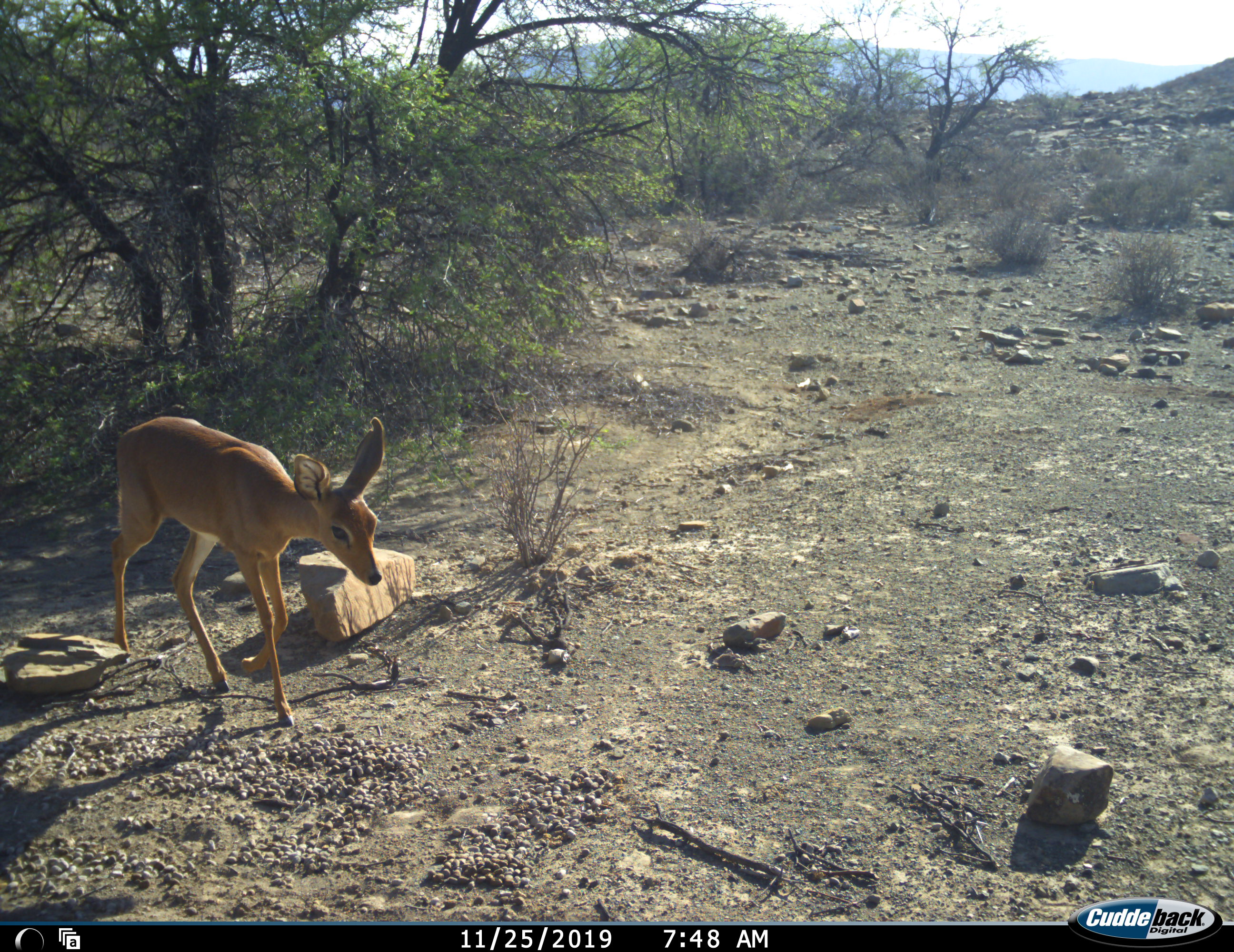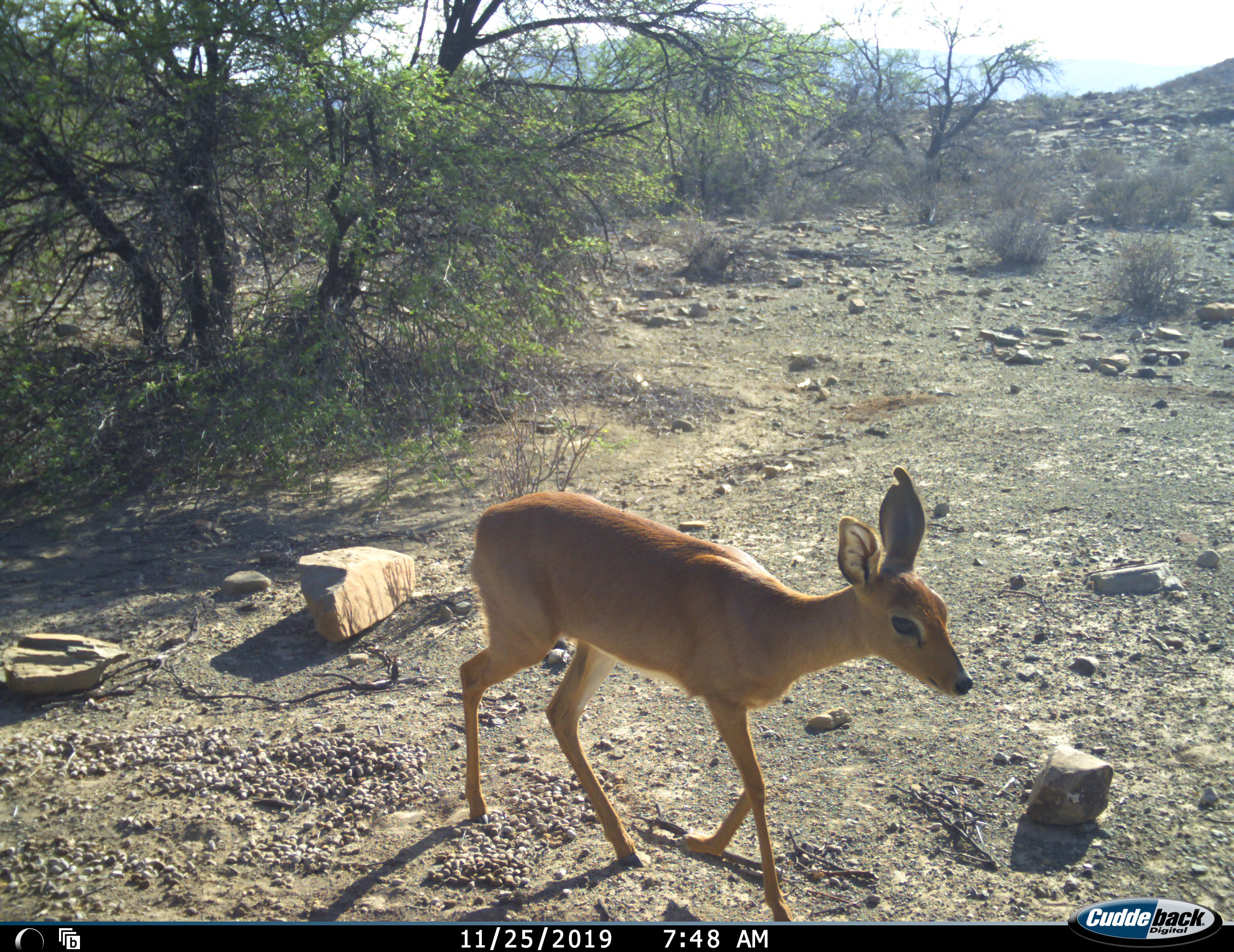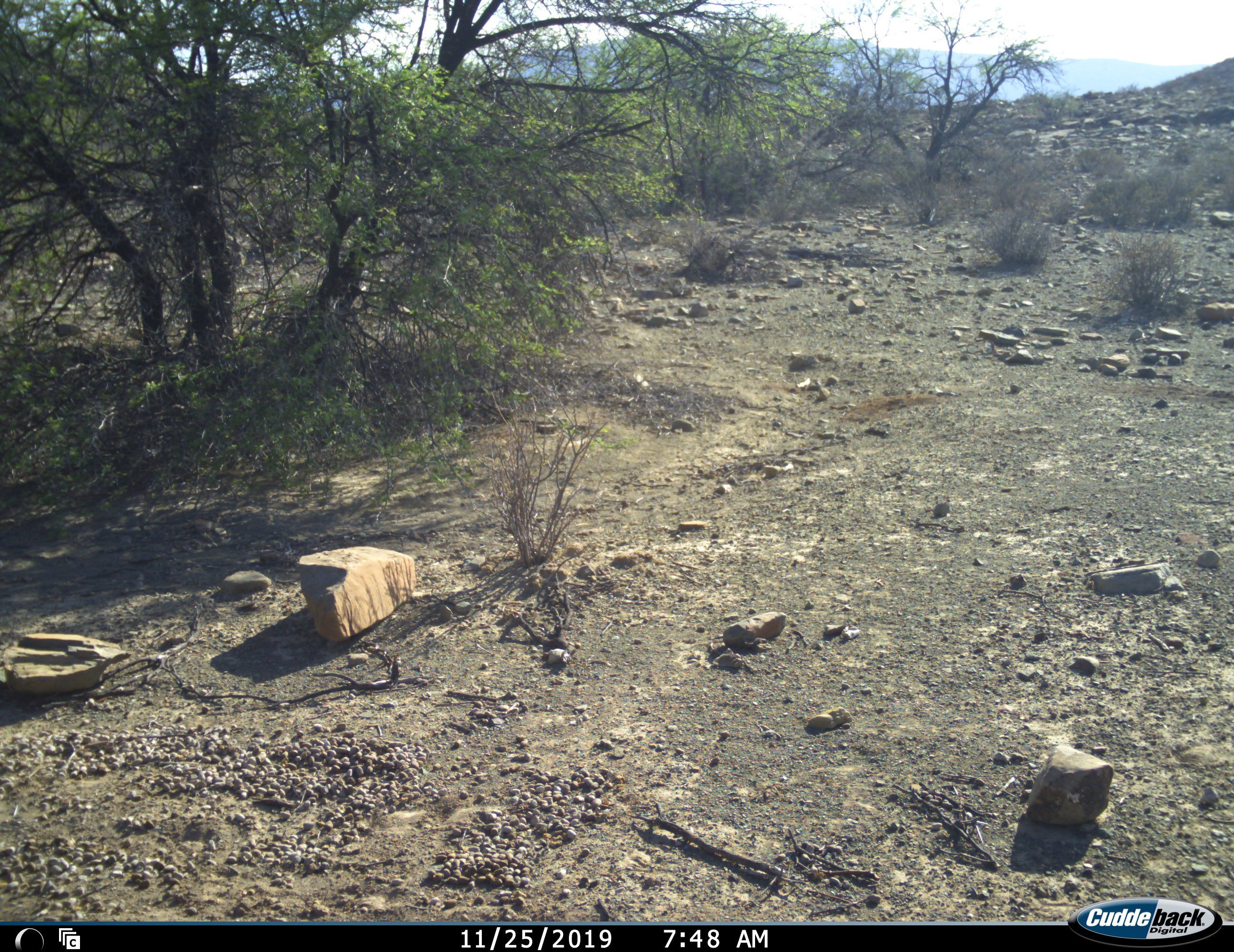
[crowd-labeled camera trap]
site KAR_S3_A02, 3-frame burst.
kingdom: Animalia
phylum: Chordata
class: Mammalia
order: Artiodactyla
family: Bovidae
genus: Raphicerus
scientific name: Raphicerus campestris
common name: steenbok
Steenbok (Raphicerus campestris), count 1. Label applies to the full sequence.